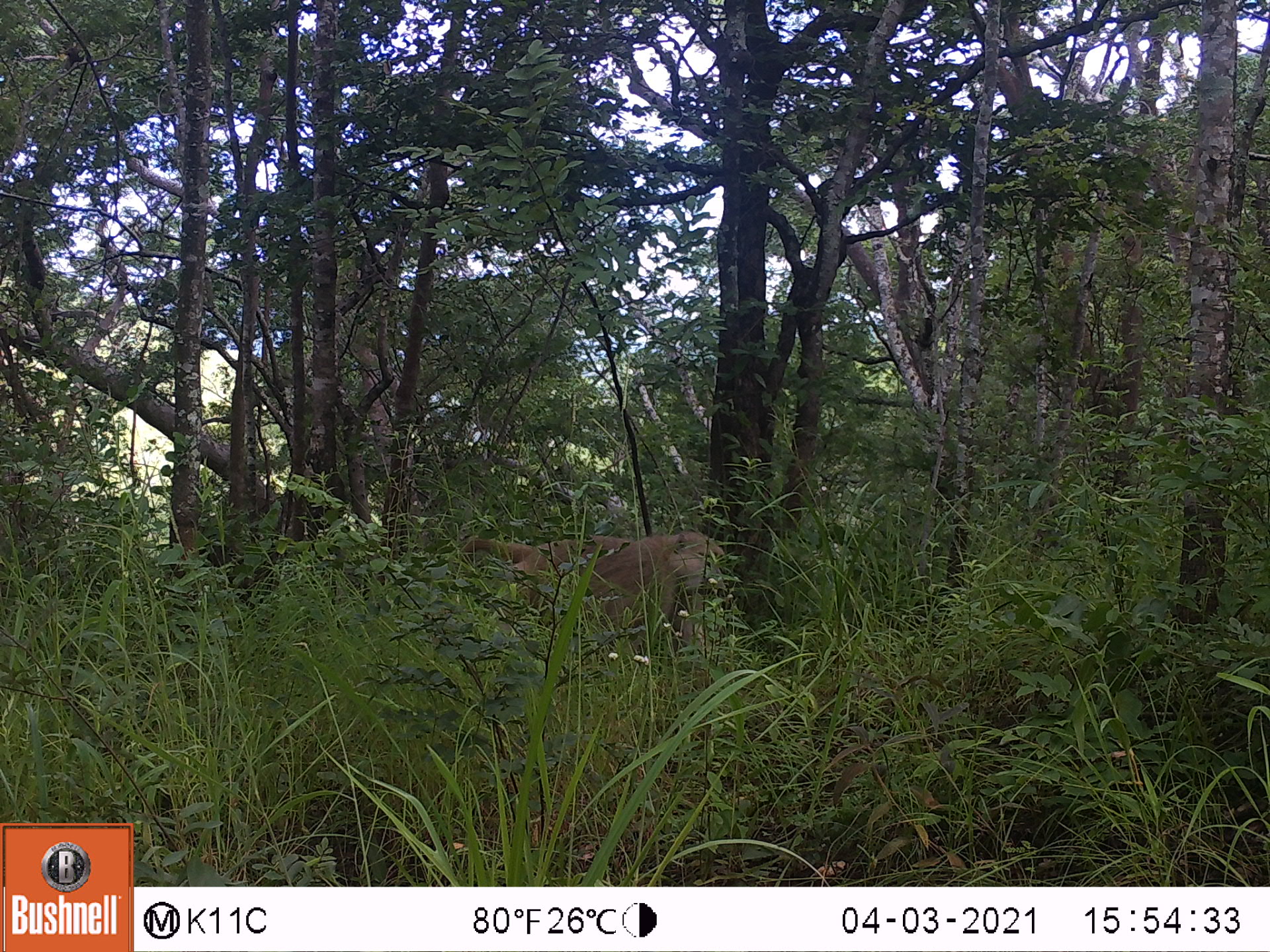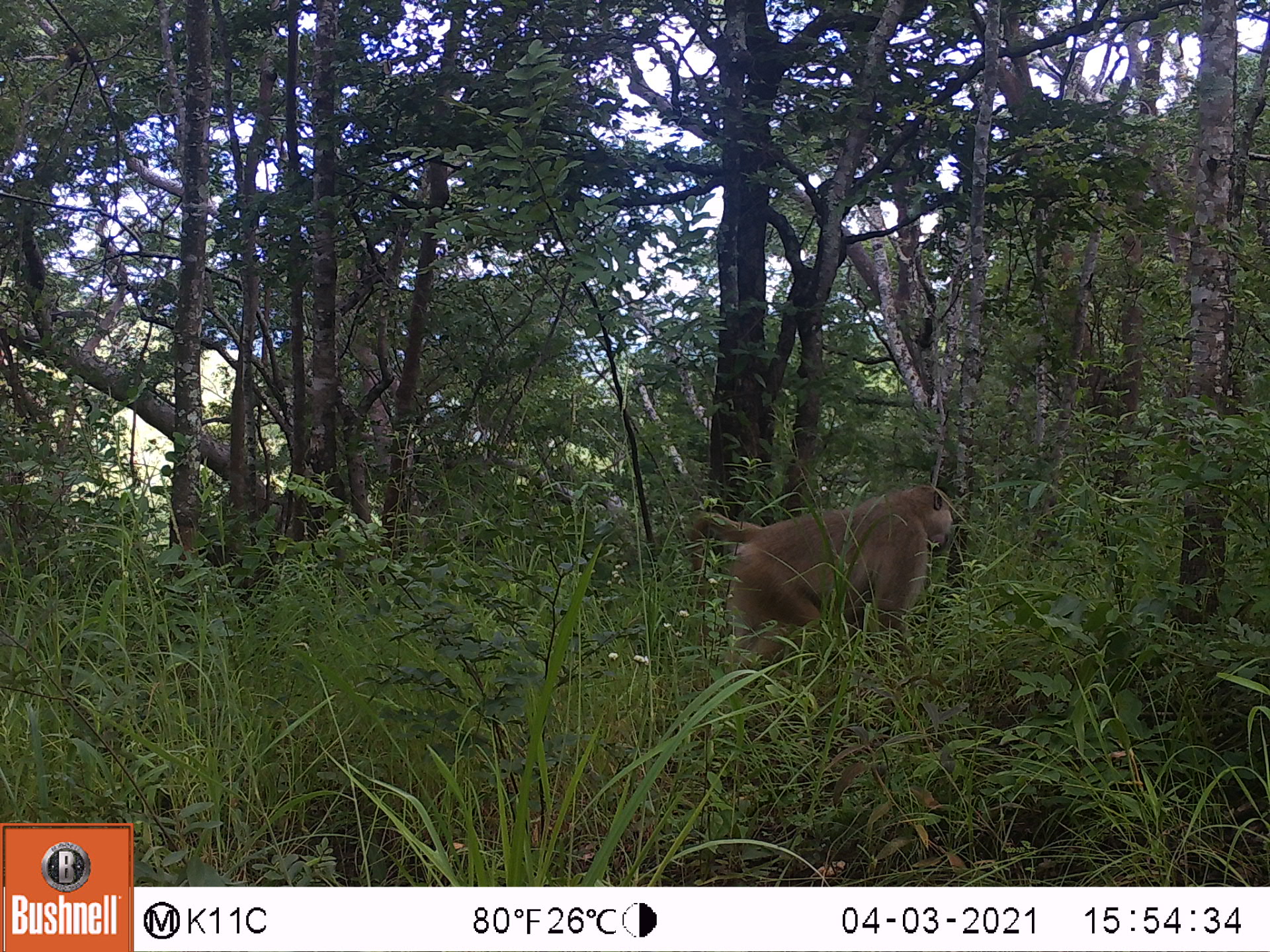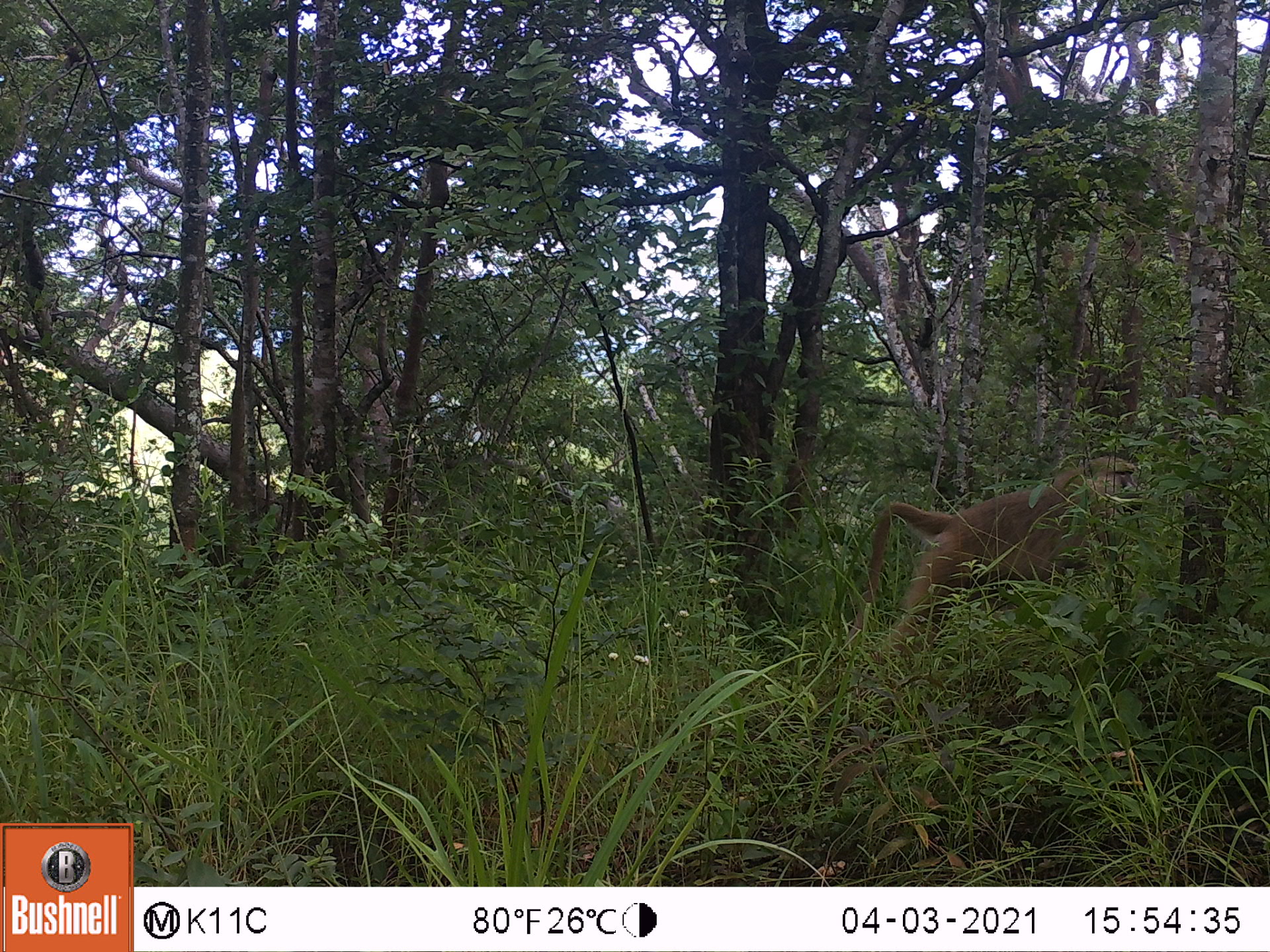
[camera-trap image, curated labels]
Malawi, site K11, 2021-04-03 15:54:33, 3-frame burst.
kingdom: Animalia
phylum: Chordata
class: Mammalia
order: Primates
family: Cercopithecidae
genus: Papio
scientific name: Papio cynocephalus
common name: yellow baboon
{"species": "yellow baboon (Papio cynocephalus)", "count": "1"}